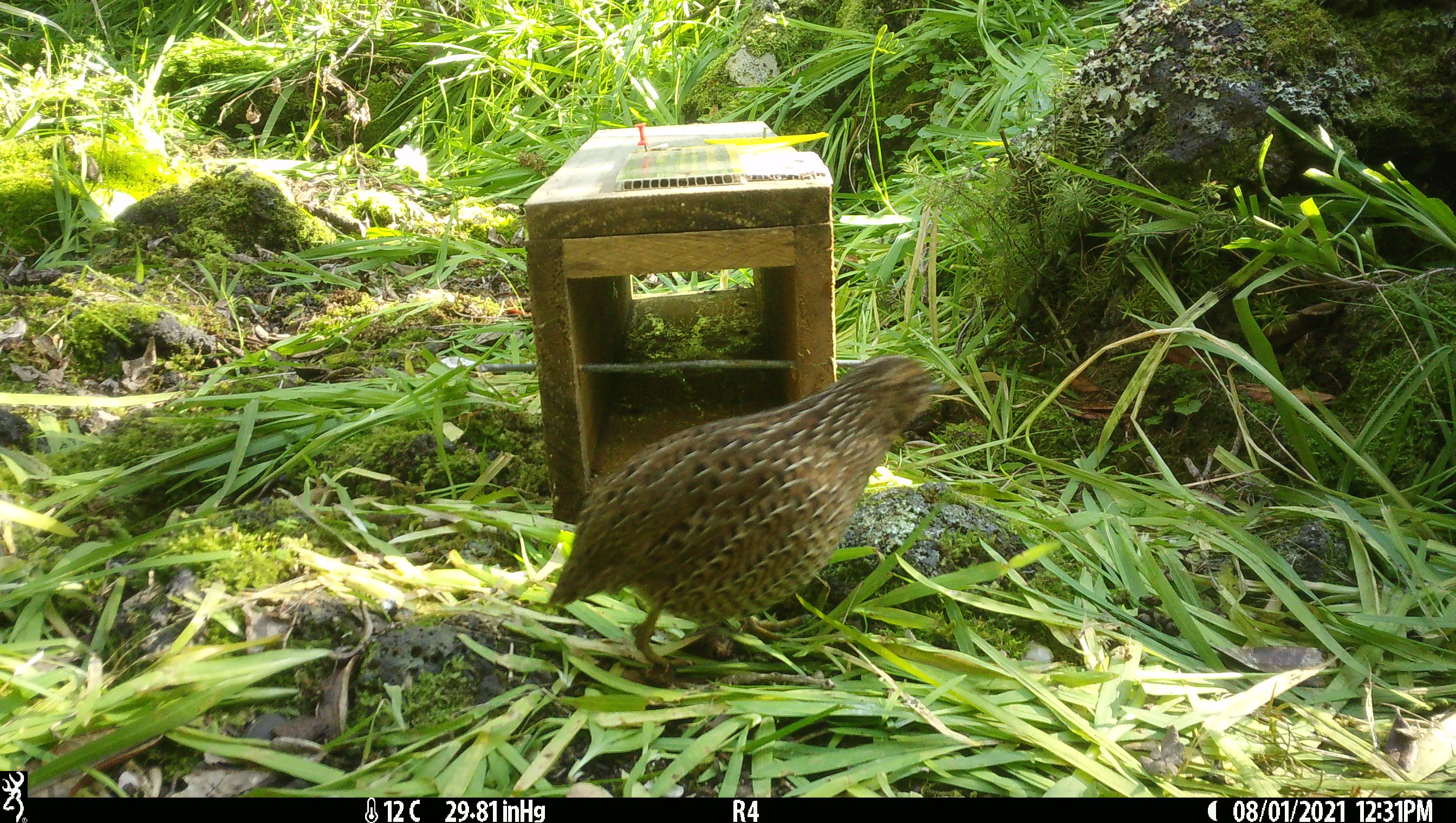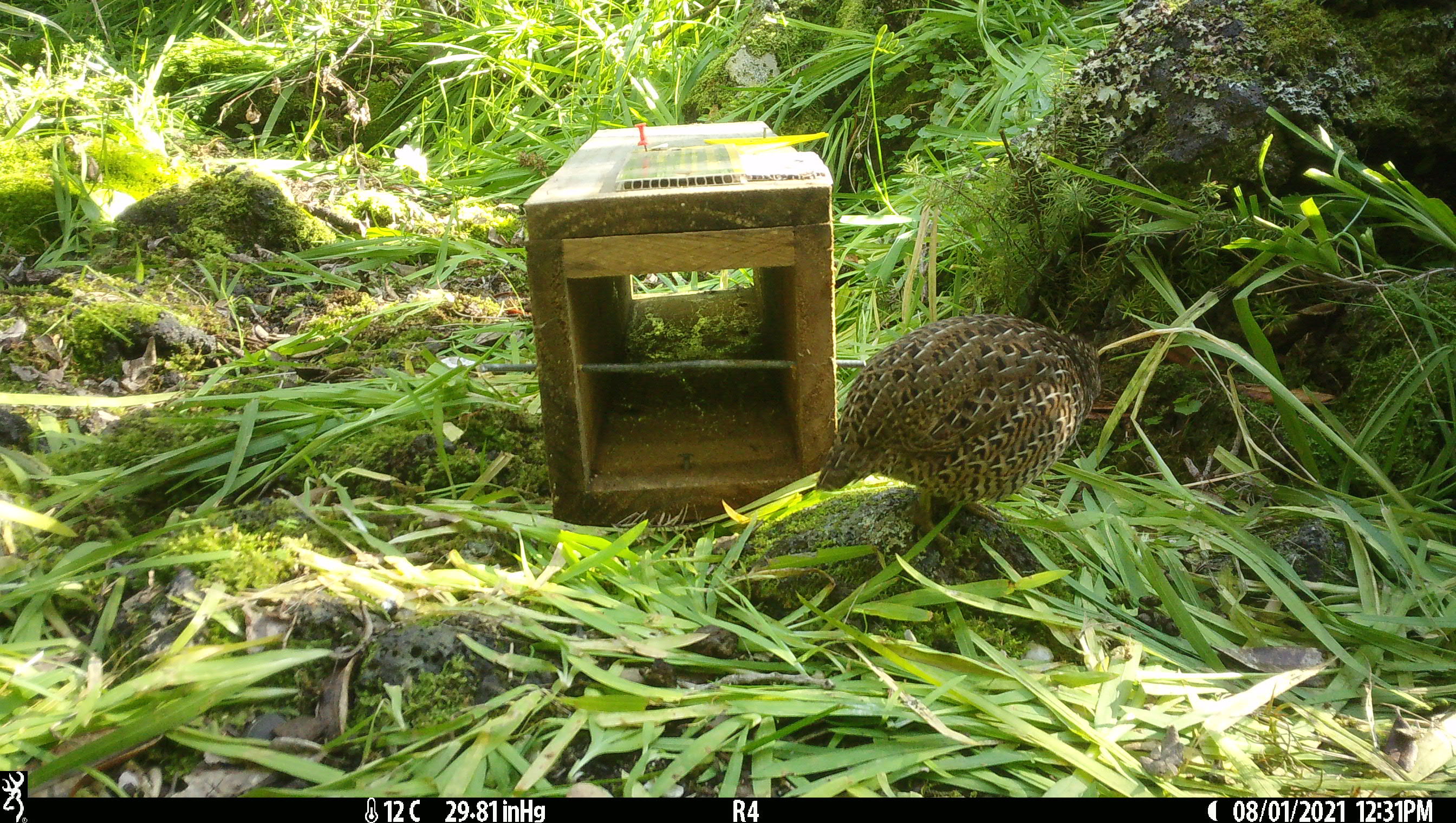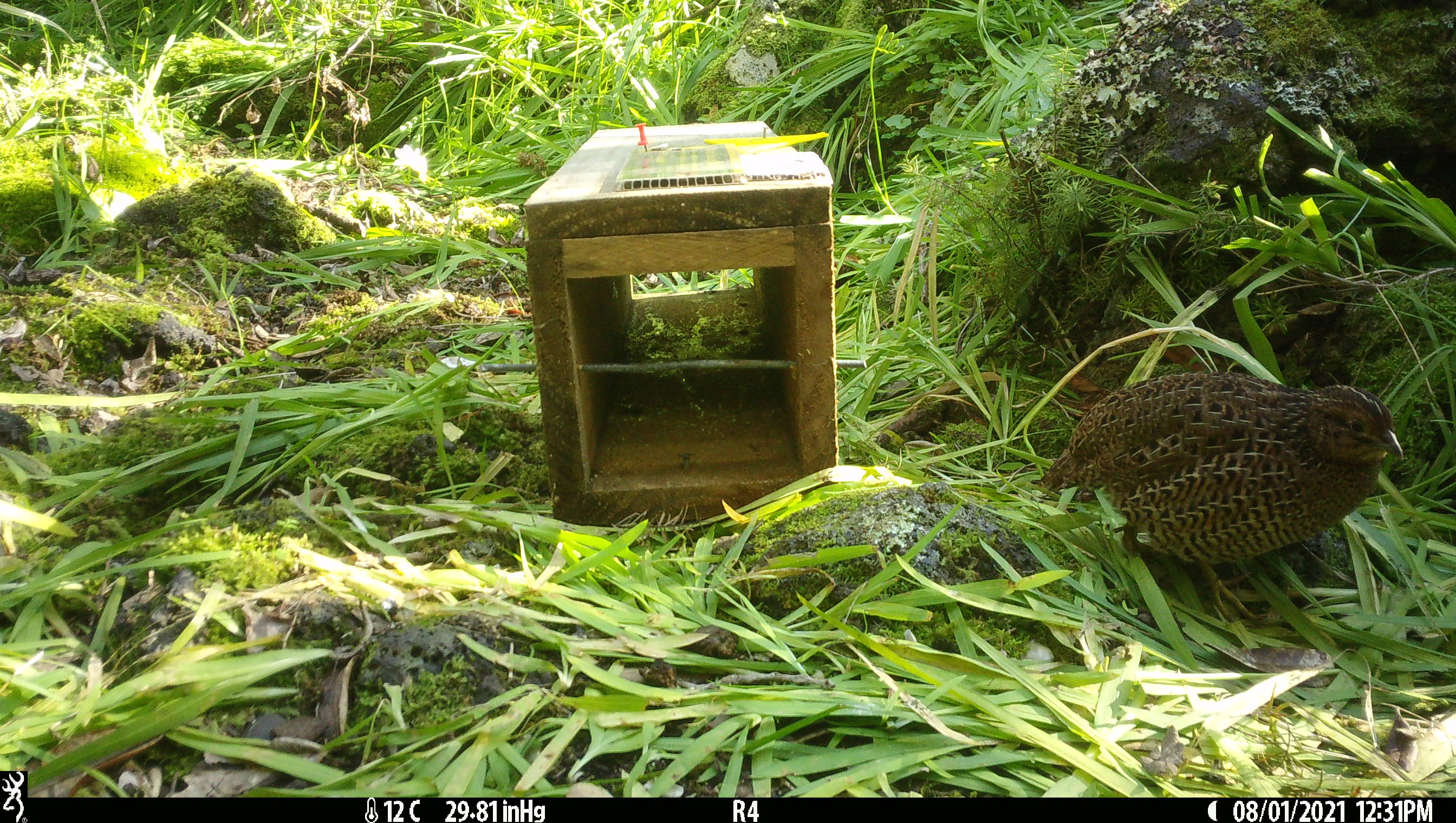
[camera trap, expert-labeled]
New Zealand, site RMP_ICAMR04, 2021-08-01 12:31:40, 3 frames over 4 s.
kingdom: Animalia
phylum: Chordata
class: Aves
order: Galliformes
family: Phasianidae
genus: Synoicus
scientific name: Synoicus ypsilophorus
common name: brown quail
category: quail brown